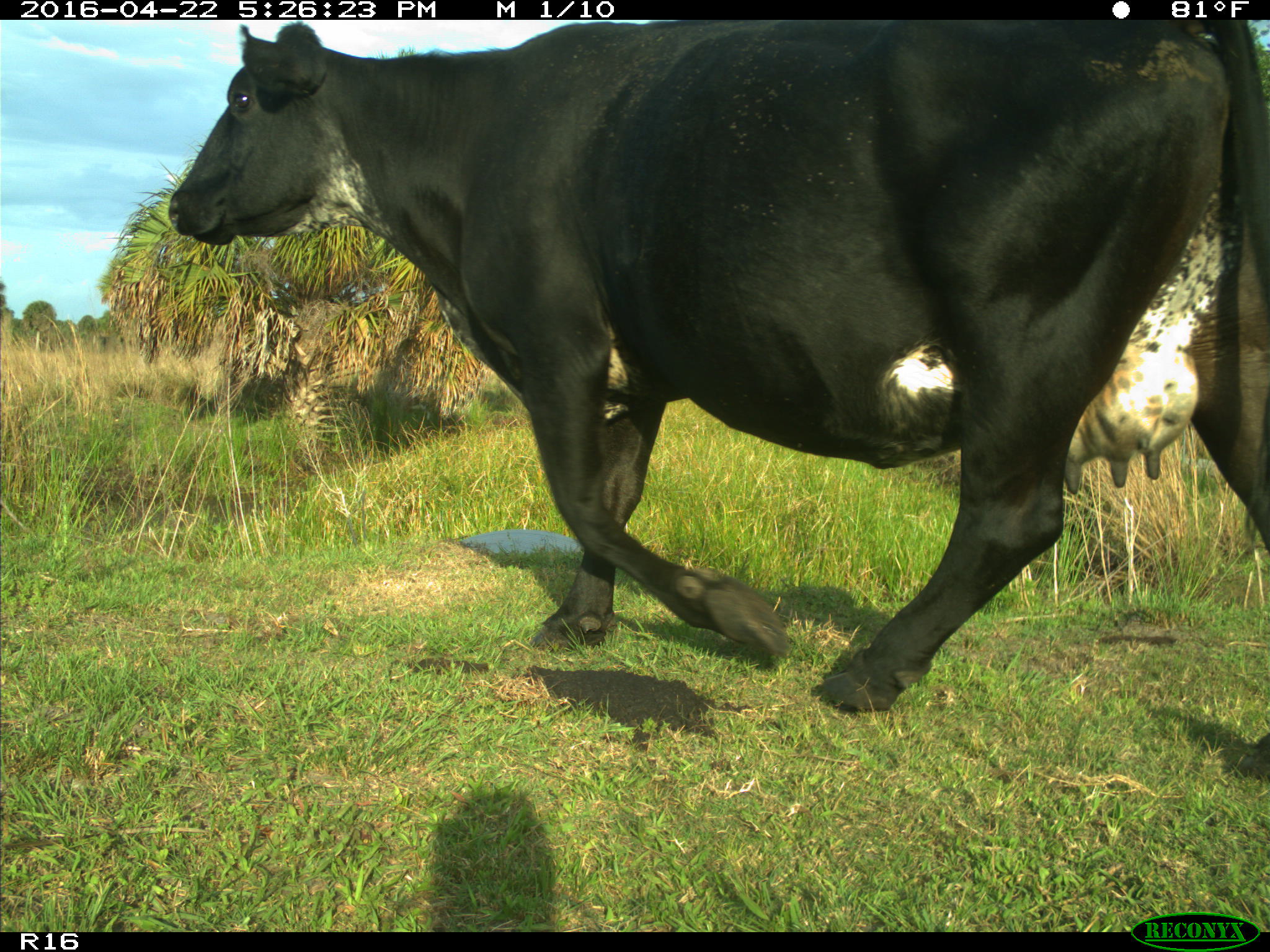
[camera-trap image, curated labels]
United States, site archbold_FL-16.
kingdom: Animalia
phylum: Chordata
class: Mammalia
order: Artiodactyla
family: Bovidae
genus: Bos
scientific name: Bos taurus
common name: domestic cow